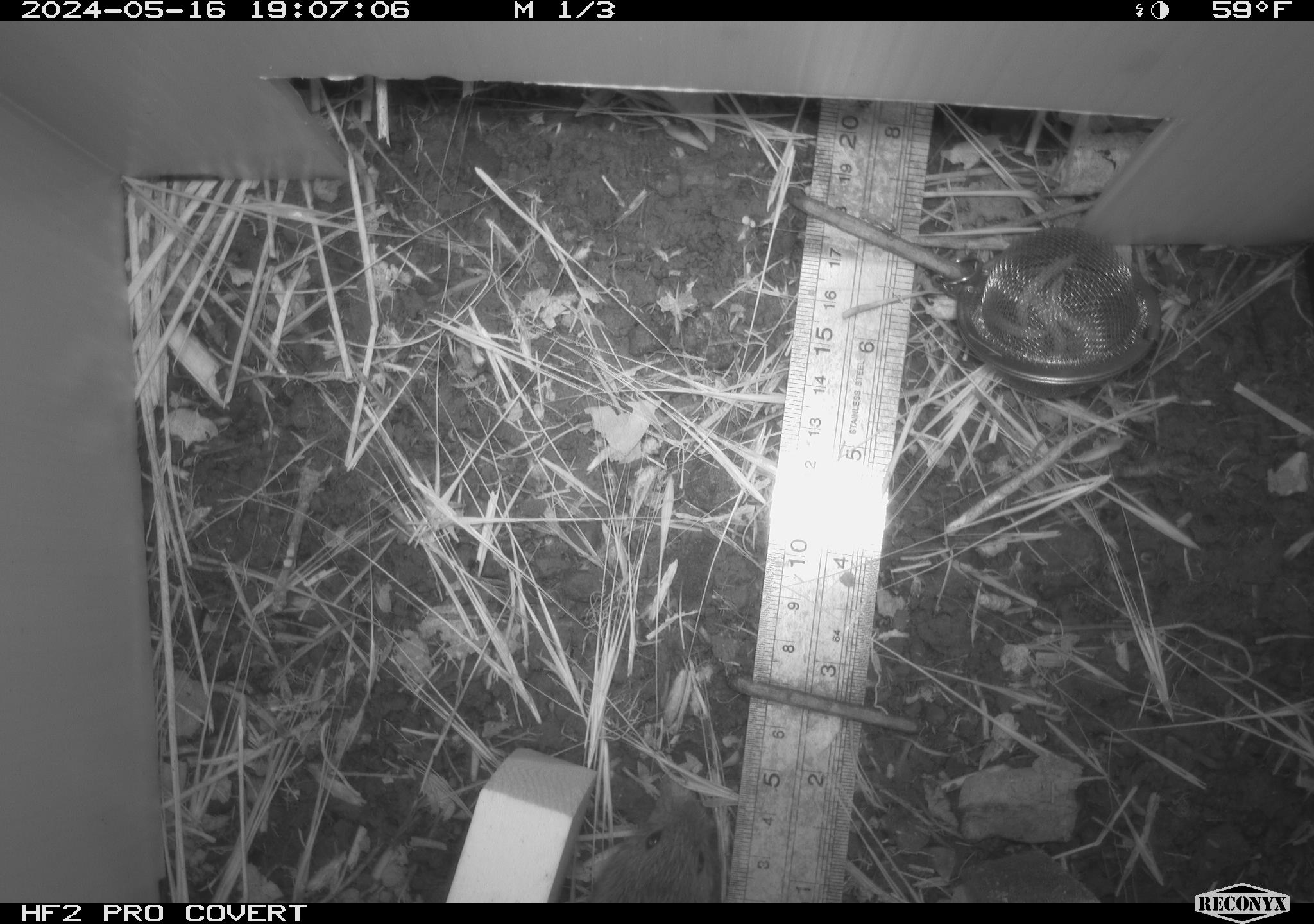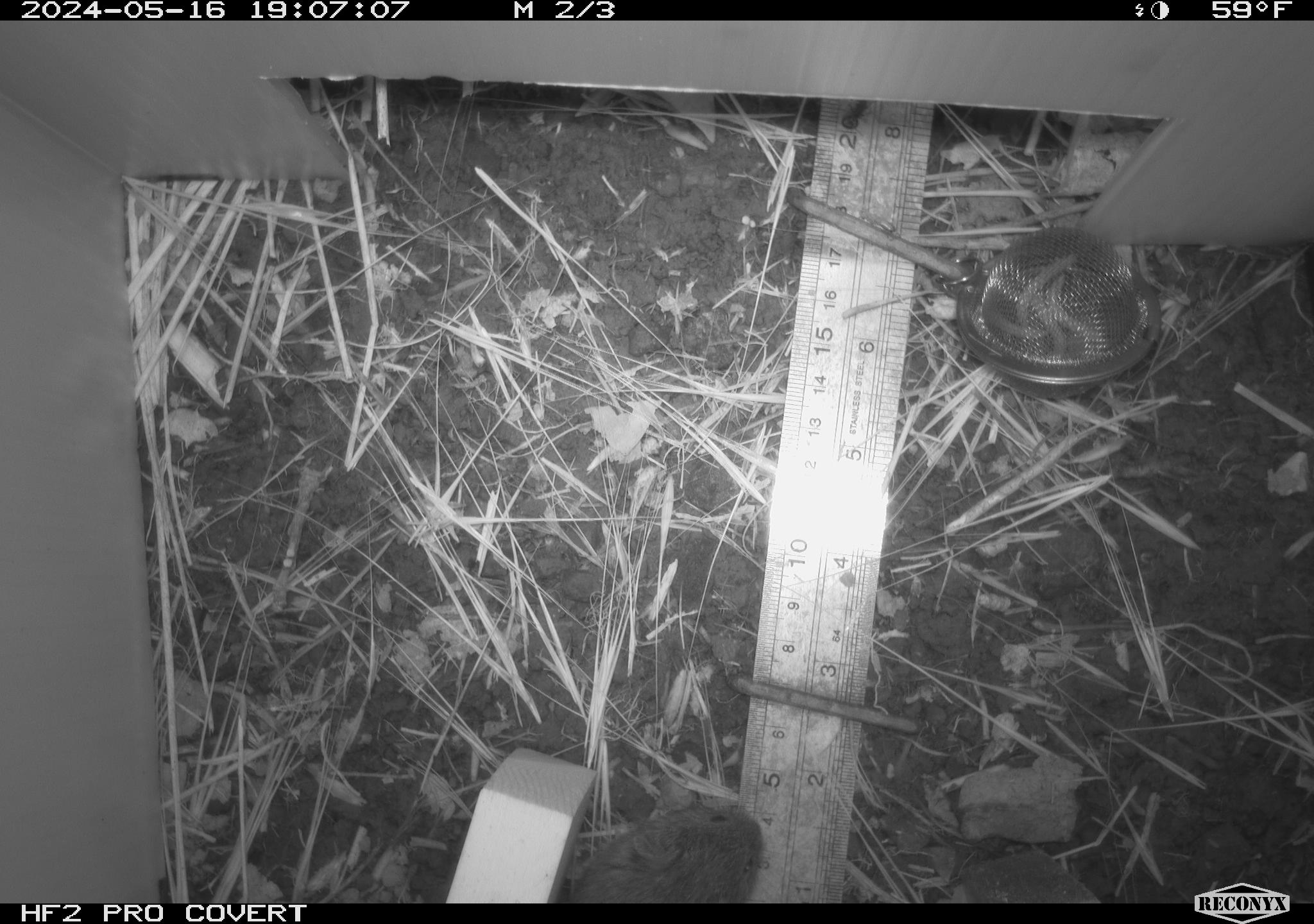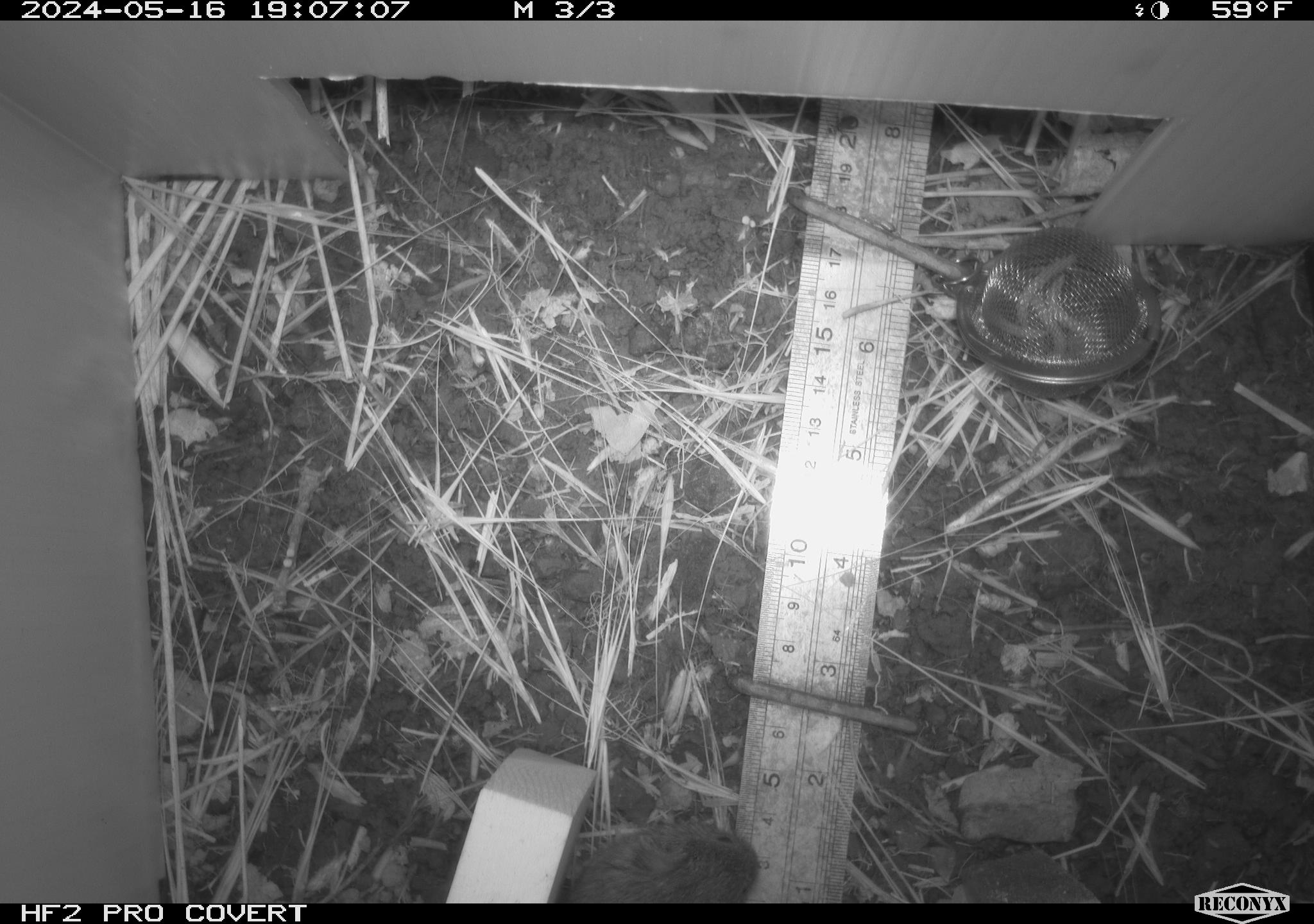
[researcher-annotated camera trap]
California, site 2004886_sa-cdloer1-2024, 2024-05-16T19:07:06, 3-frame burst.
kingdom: Animalia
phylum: Chordata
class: Mammalia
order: Rodentia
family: Cricetidae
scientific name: Arvicolinae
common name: voles, lemmings, and muskrats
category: arvicolinae subfamily